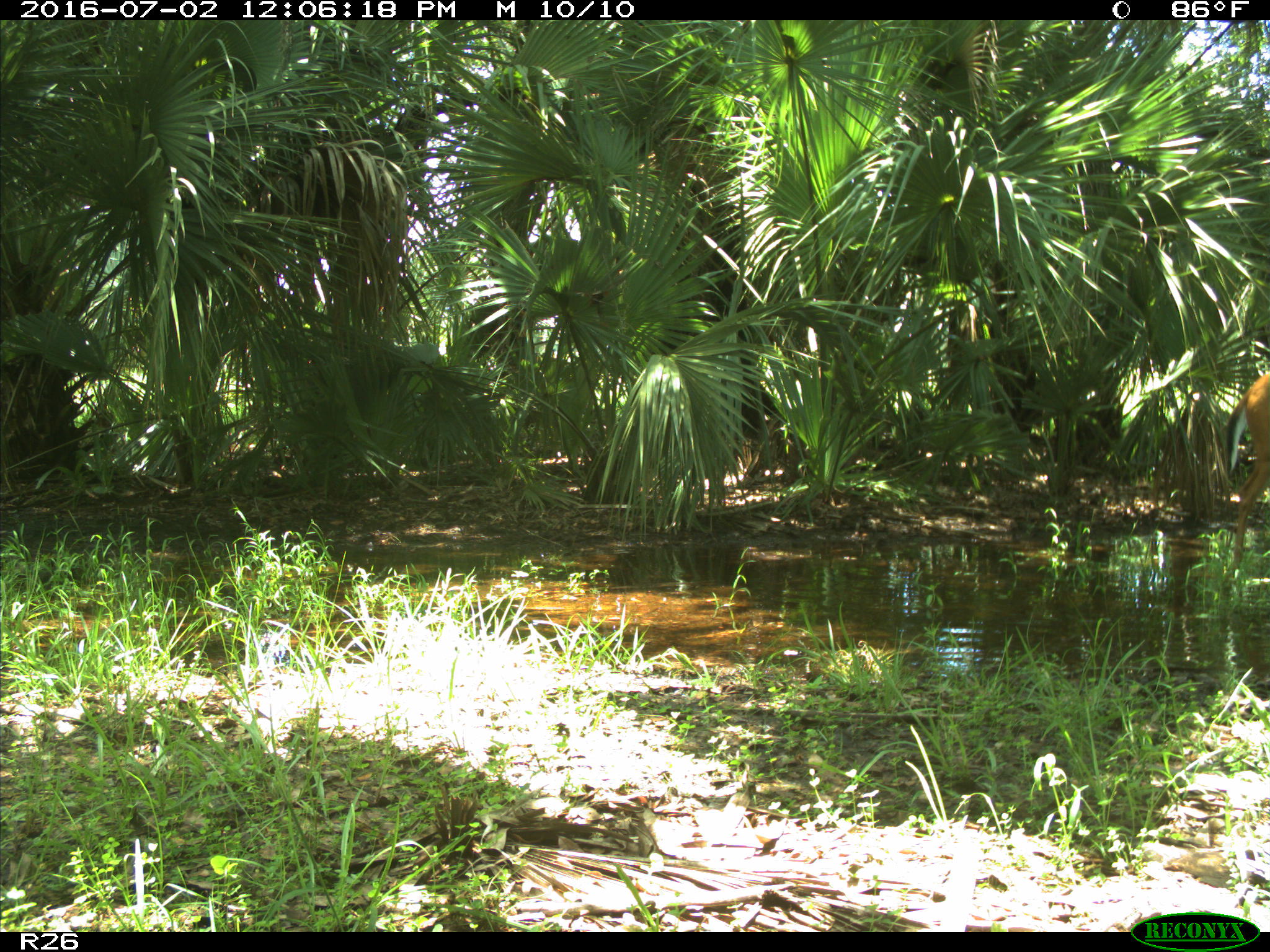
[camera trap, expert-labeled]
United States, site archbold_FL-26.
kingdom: Animalia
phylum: Chordata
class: Mammalia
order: Artiodactyla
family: Cervidae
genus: Odocoileus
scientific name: Odocoileus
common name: deer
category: unidentified deer